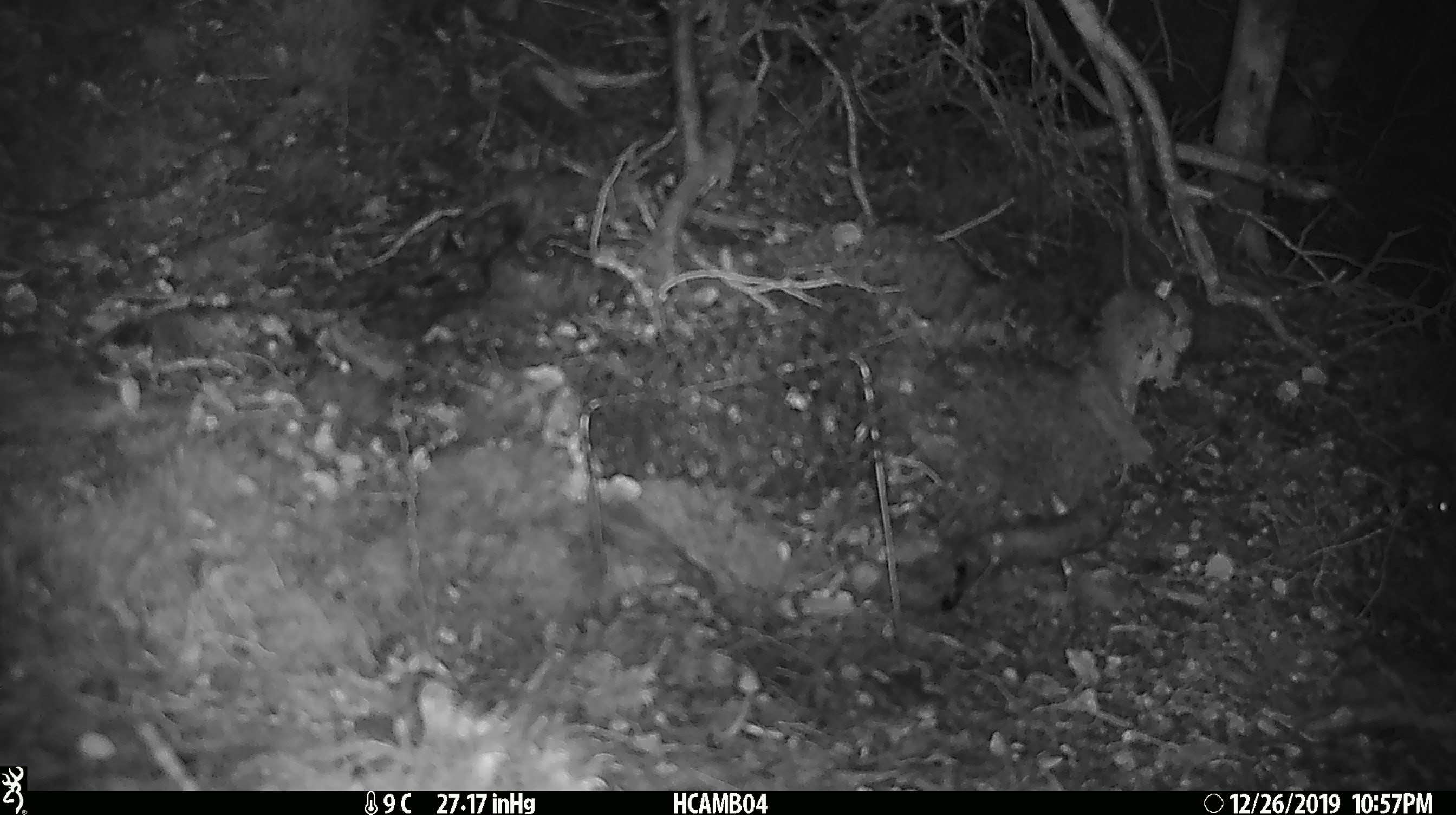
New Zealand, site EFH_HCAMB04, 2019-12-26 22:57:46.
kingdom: Animalia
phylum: Chordata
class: Mammalia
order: Rodentia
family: Muridae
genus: Mus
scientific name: Mus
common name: mouse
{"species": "mouse (Mus)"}